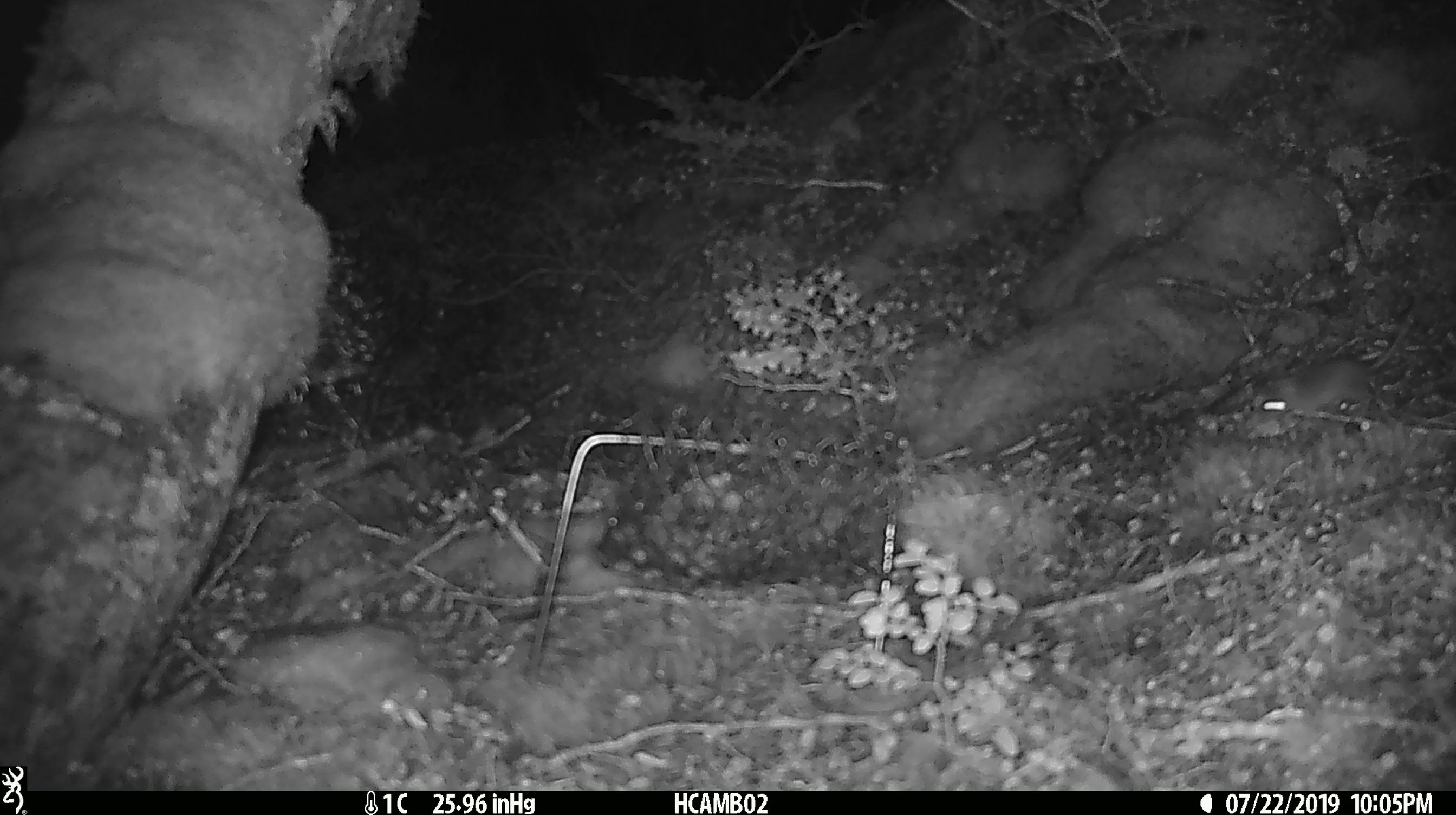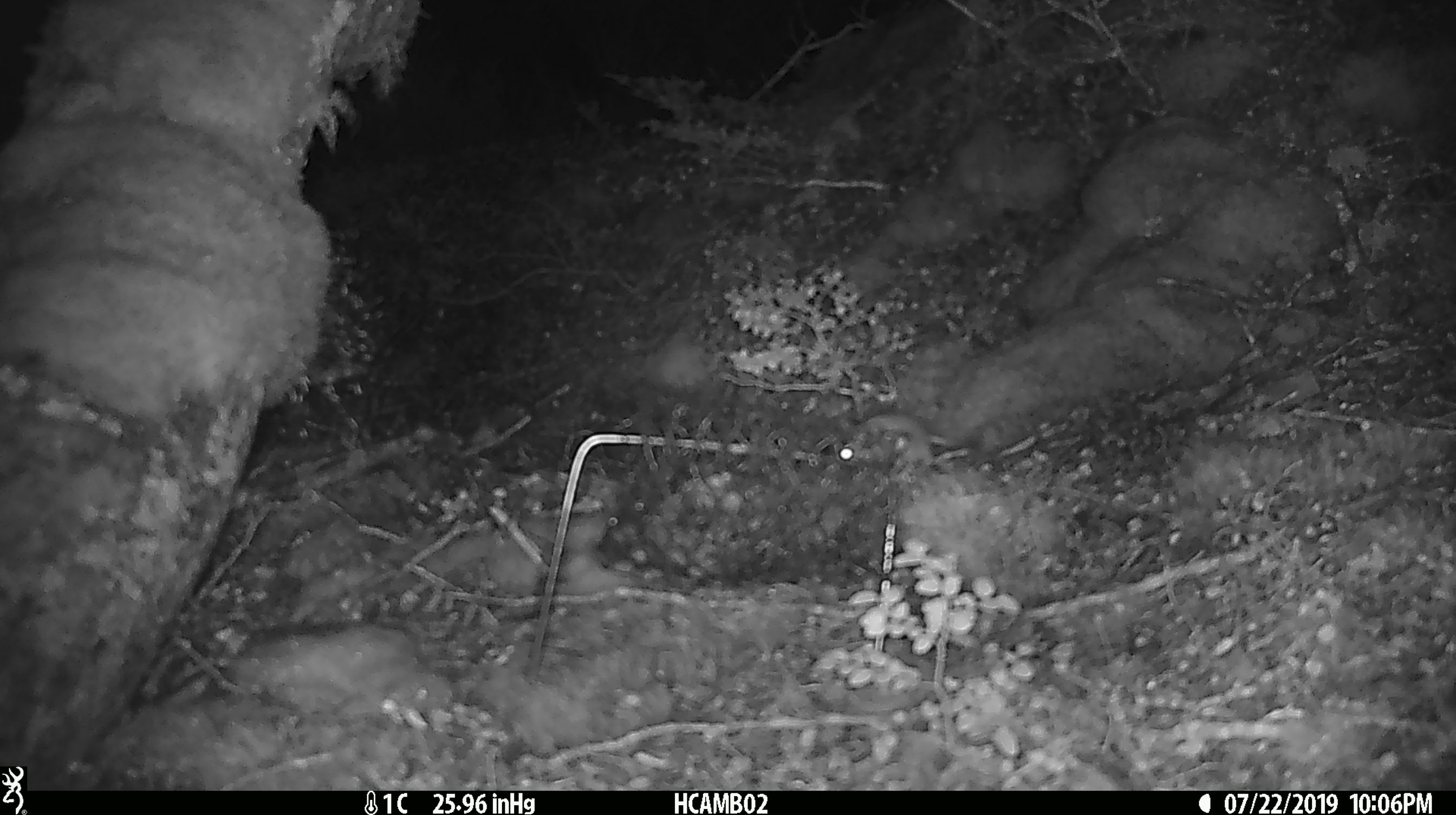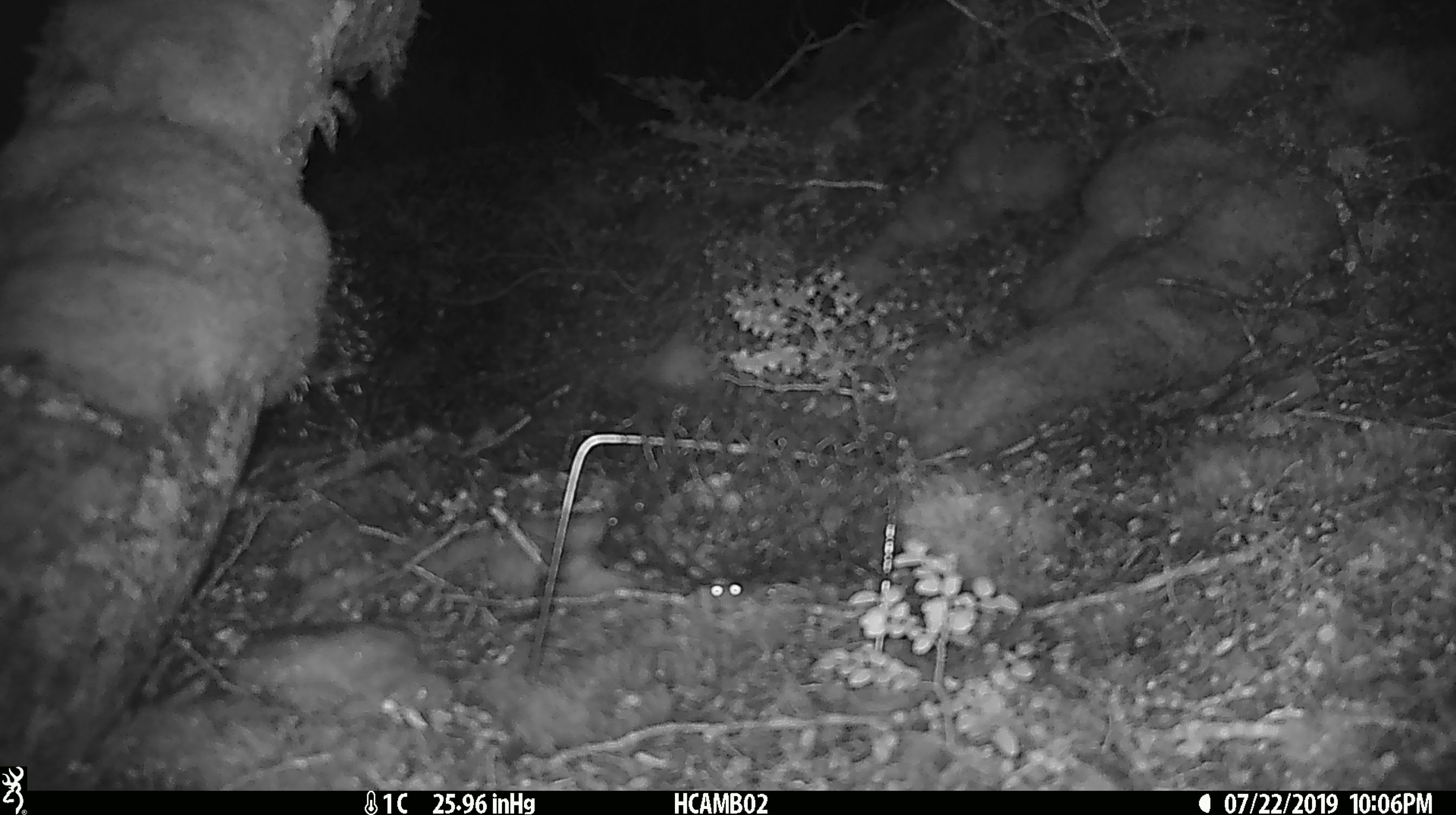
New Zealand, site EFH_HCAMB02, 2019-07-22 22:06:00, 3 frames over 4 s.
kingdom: Animalia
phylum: Chordata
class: Mammalia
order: Rodentia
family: Muridae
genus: Mus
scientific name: Mus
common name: mouse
Mouse (Mus).